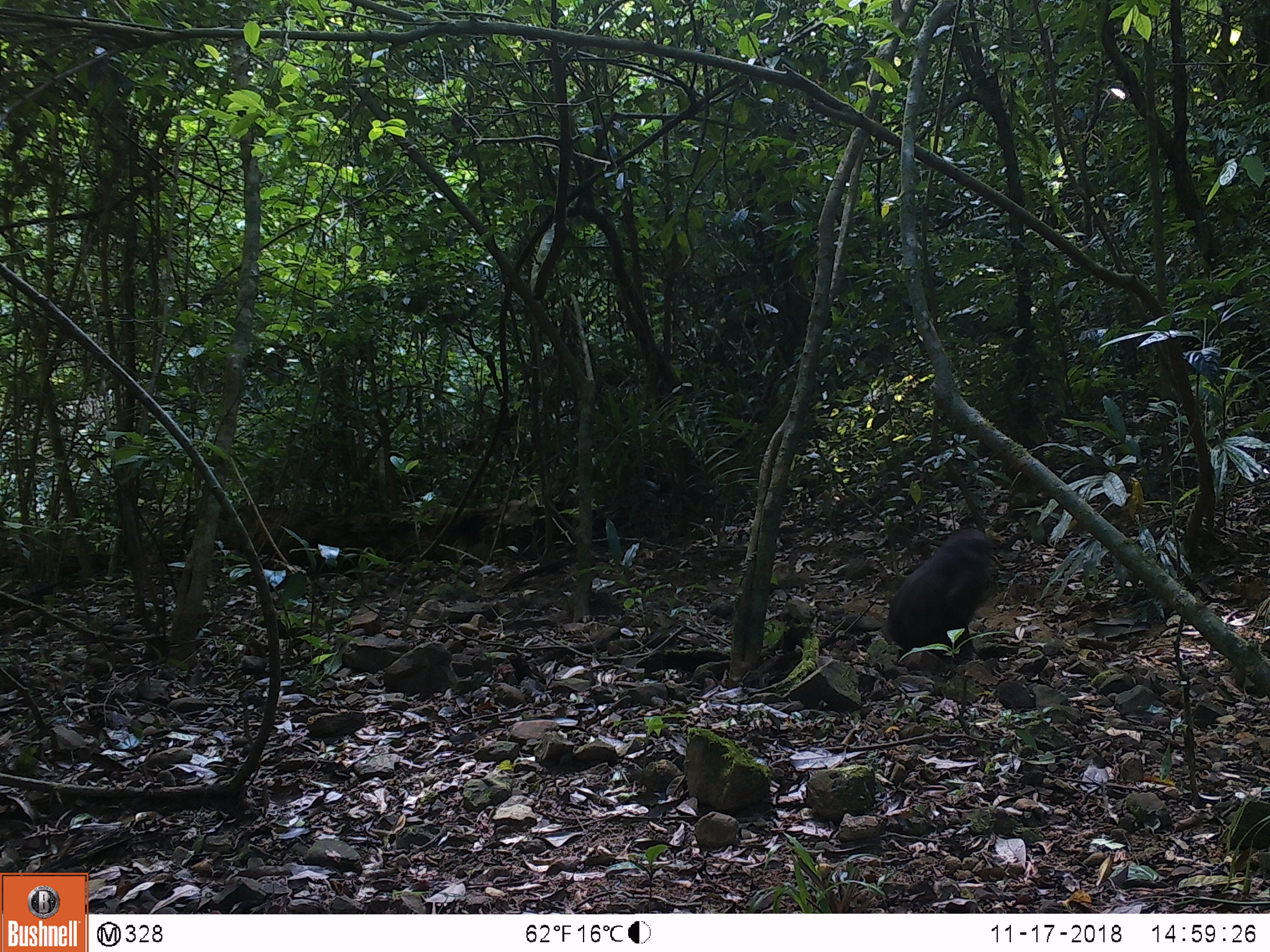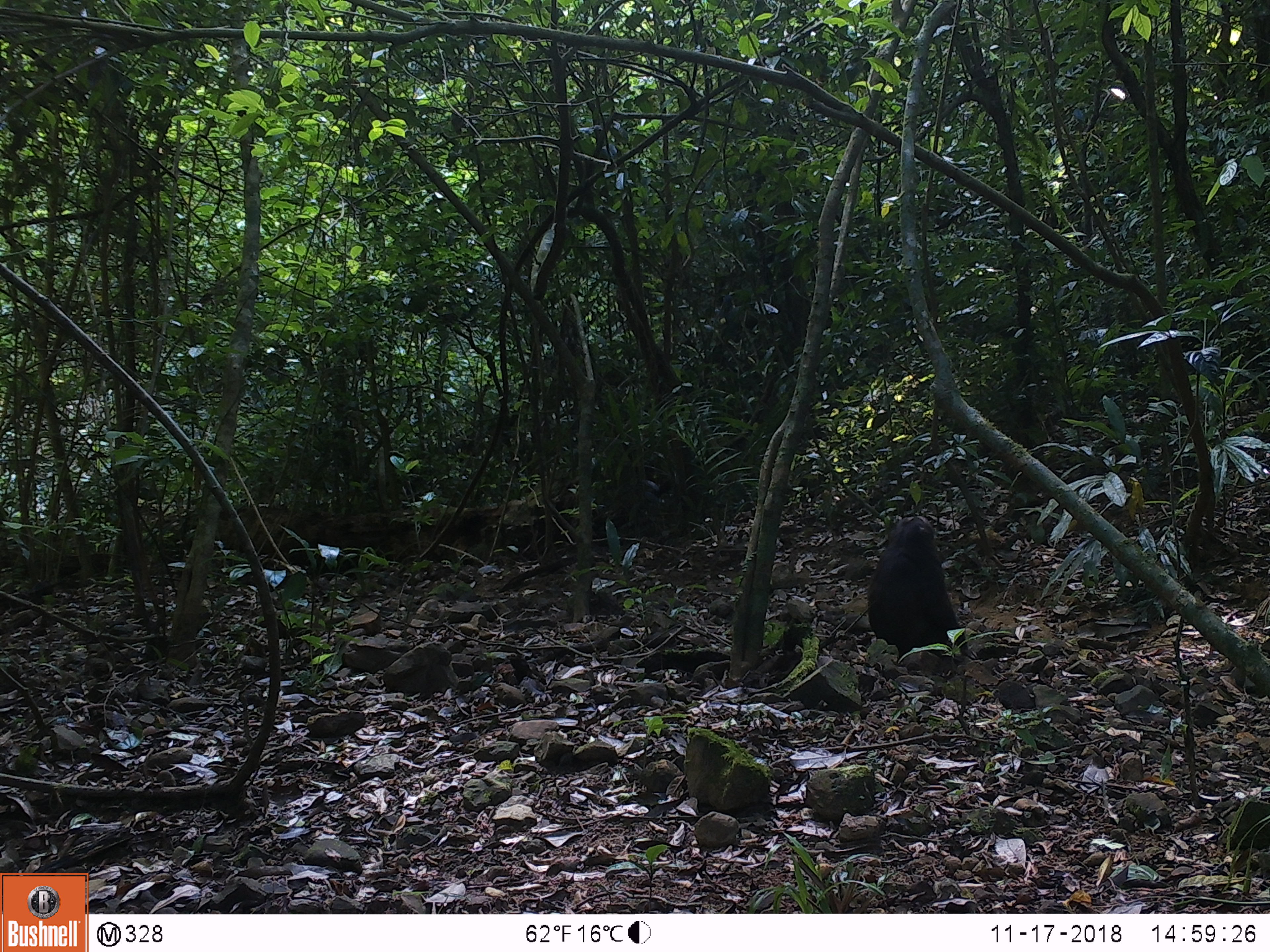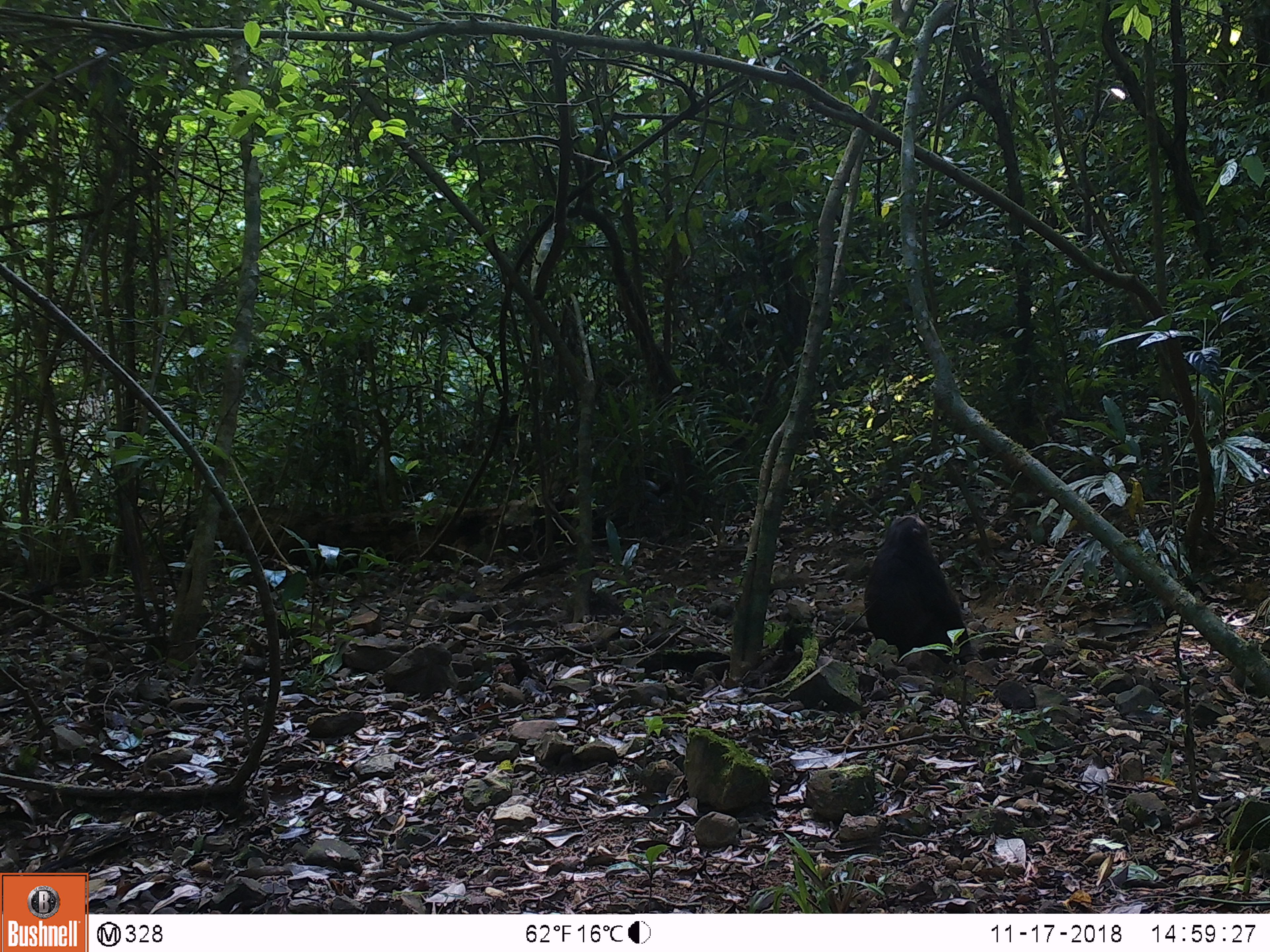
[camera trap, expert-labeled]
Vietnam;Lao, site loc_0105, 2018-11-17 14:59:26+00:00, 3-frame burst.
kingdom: Animalia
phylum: Chordata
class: Mammalia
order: Primates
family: Cercopithecidae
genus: Macaca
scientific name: Macaca arctoides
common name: stump-tailed macaque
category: stump tailed macaque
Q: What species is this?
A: Stump tailed macaque (stump-tailed macaque) (Macaca arctoides).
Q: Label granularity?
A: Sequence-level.